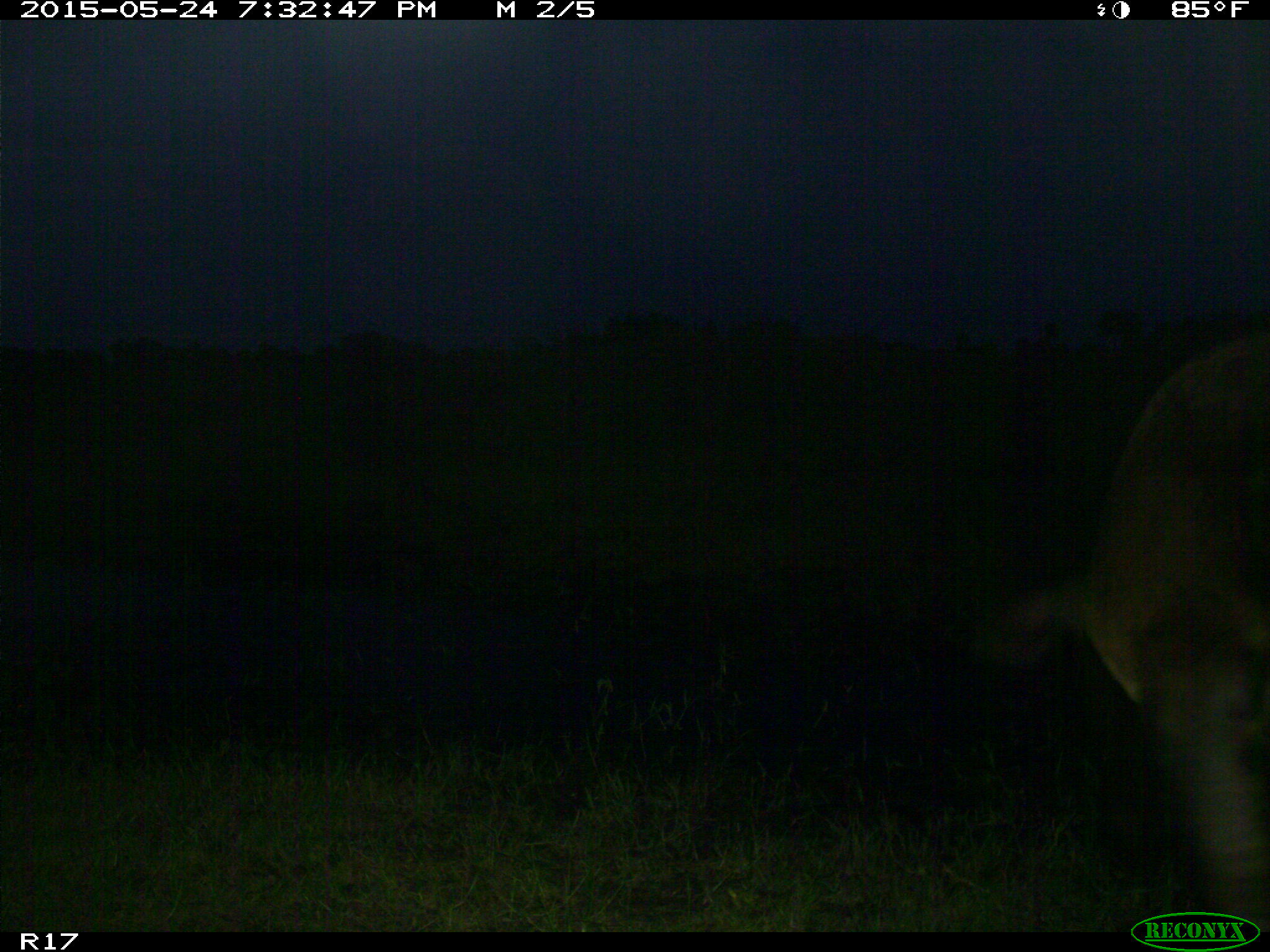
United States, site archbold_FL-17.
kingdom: Animalia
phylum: Chordata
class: Mammalia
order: Artiodactyla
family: Bovidae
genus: Bos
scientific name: Bos taurus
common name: domestic cow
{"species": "Bos taurus (domestic cow)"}